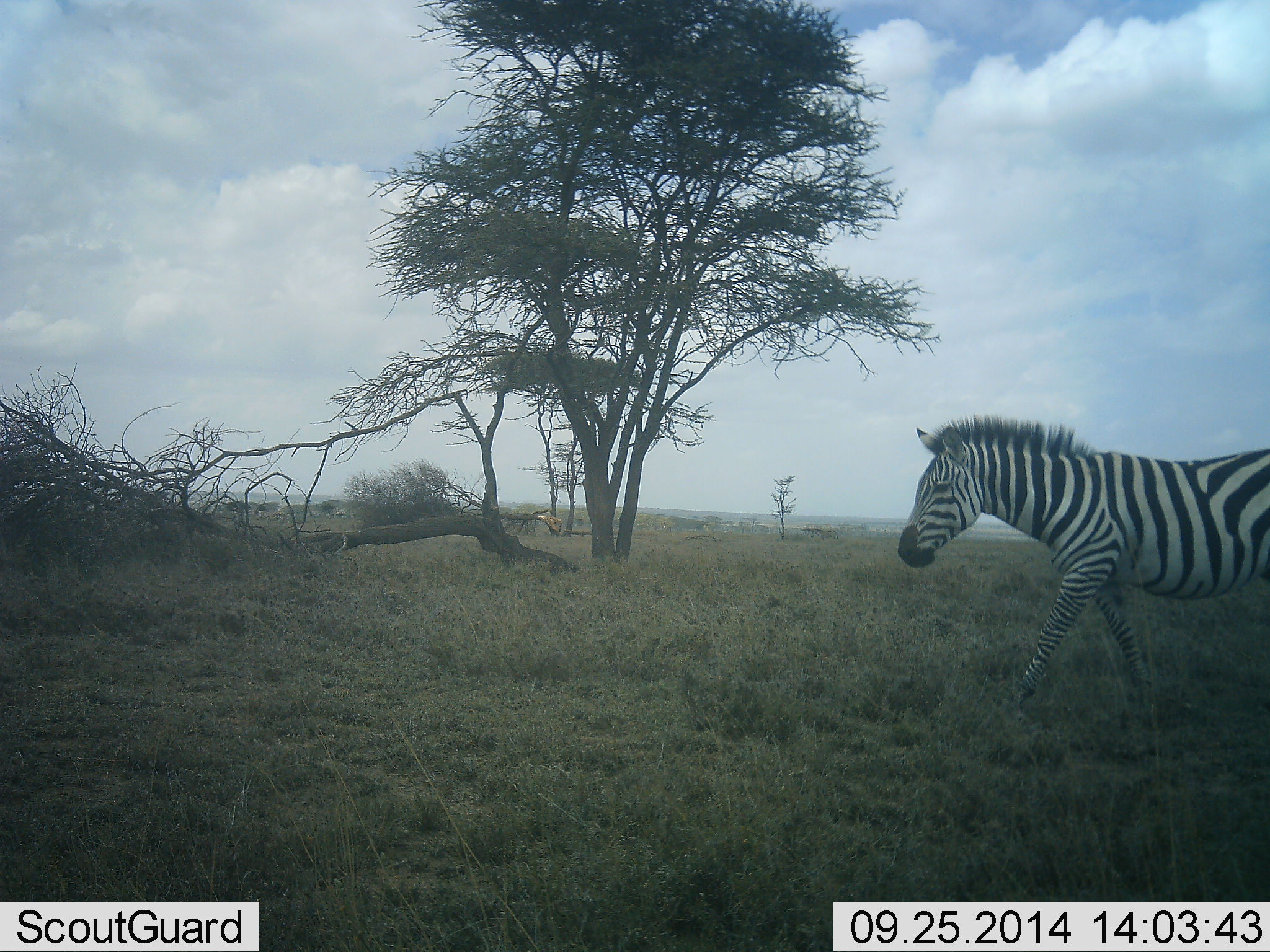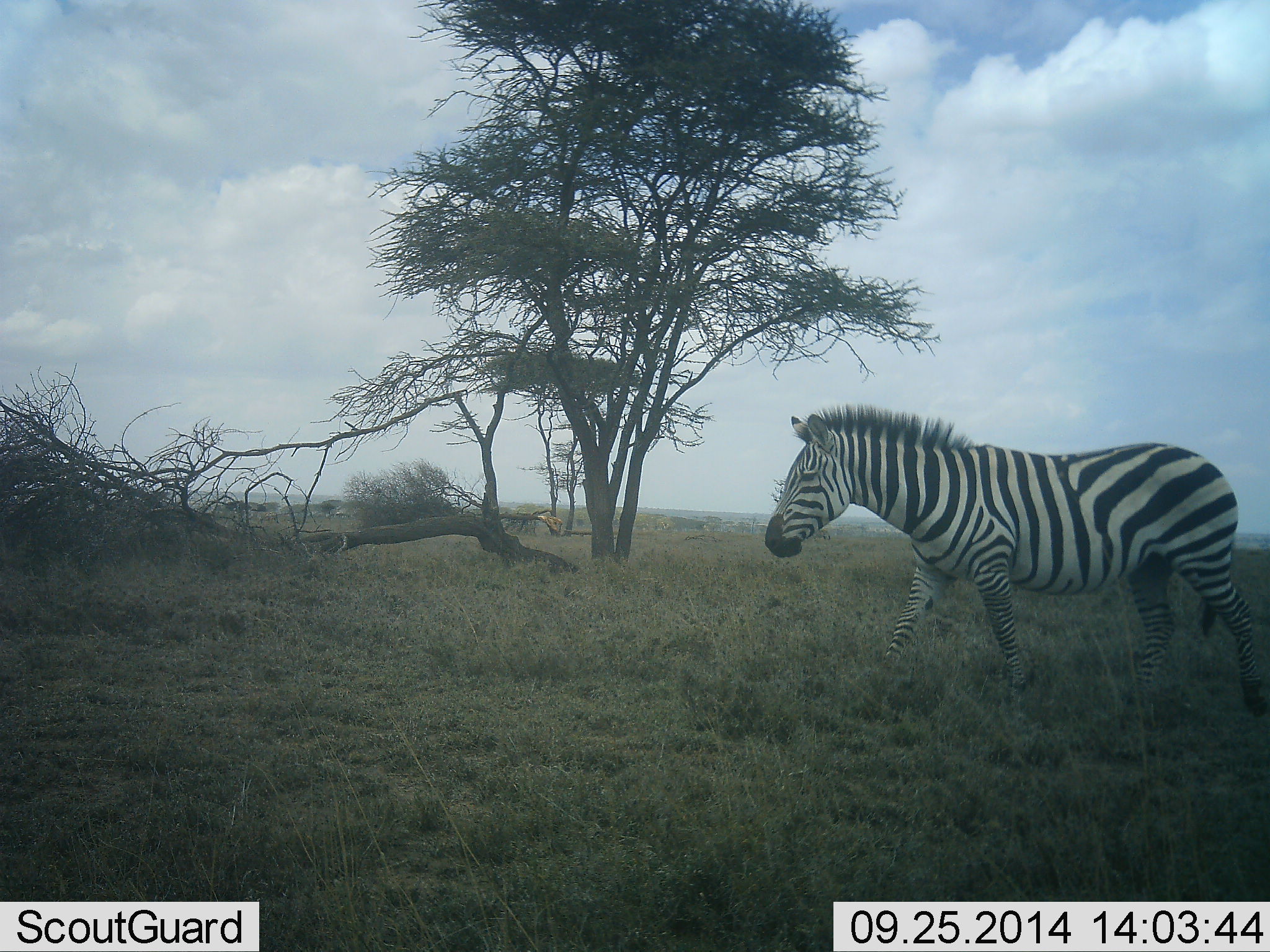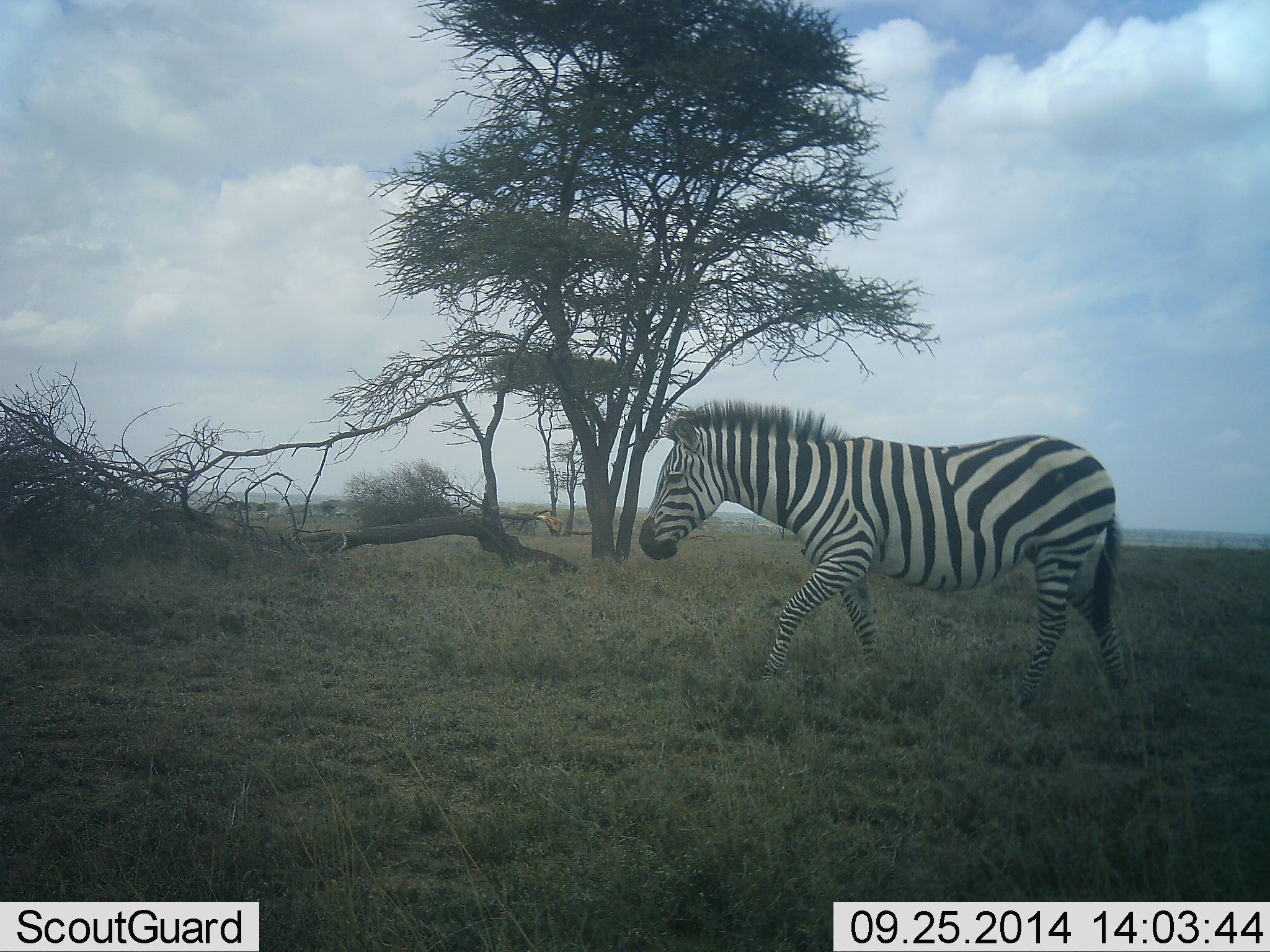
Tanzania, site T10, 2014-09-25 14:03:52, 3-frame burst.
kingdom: Animalia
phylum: Chordata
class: Mammalia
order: Perissodactyla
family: Equidae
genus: Equus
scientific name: Equus quagga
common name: plains zebra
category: zebra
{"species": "zebra (plains zebra) (Equus quagga)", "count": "1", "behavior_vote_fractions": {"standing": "0%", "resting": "0%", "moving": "100%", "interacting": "0%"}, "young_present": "0%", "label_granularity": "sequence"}